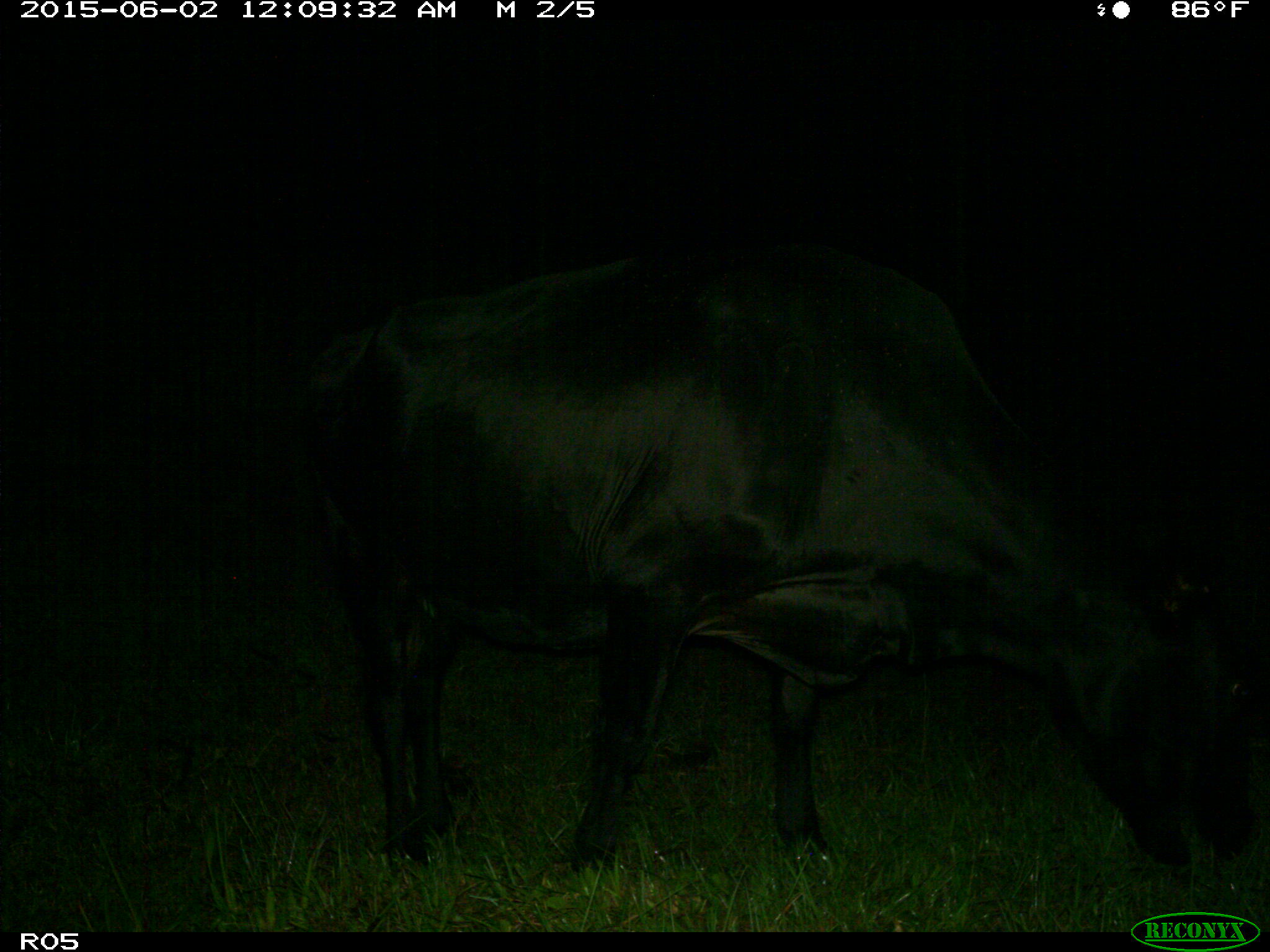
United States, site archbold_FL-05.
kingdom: Animalia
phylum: Chordata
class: Mammalia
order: Artiodactyla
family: Bovidae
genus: Bos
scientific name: Bos taurus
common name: domestic cow